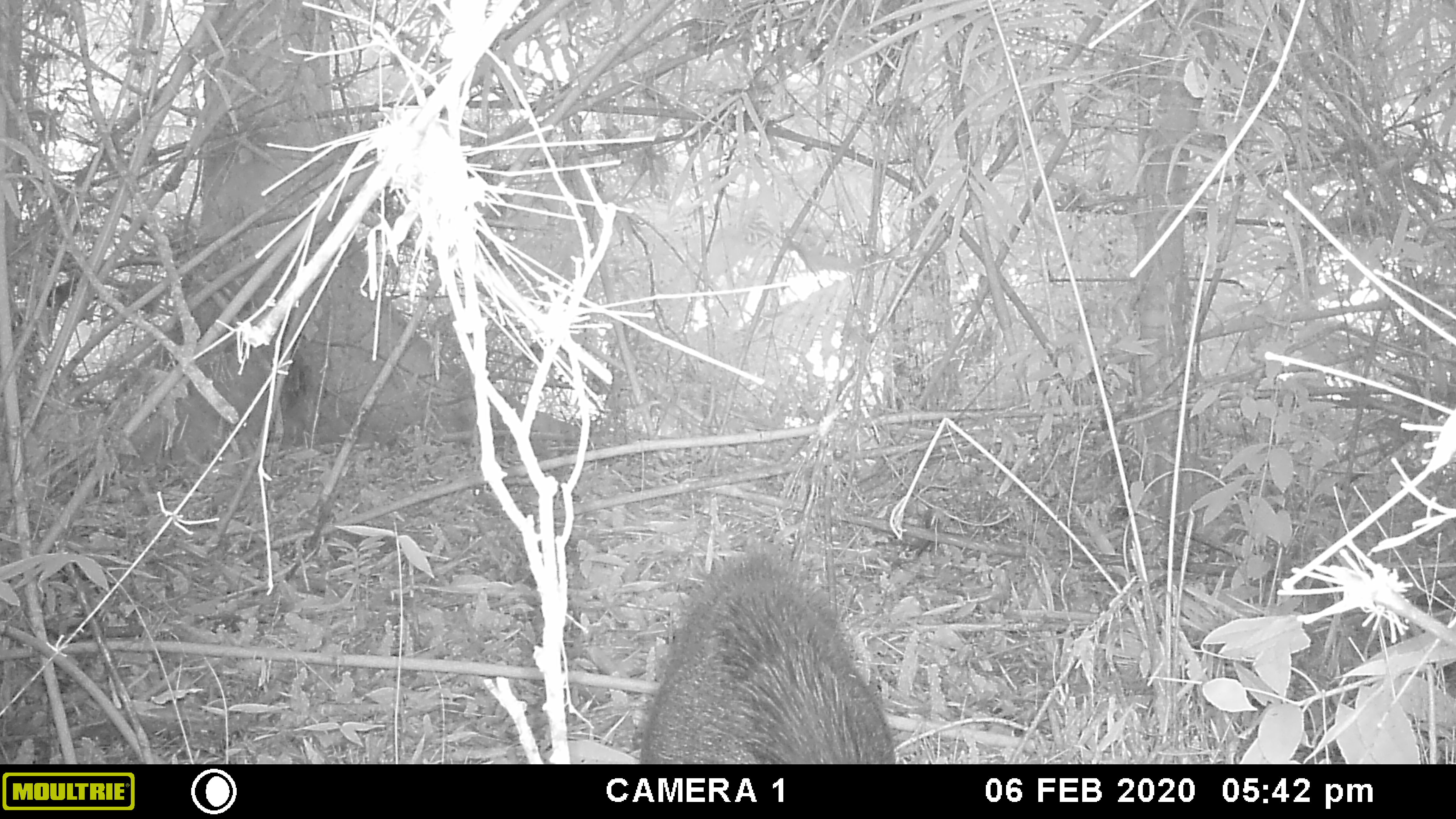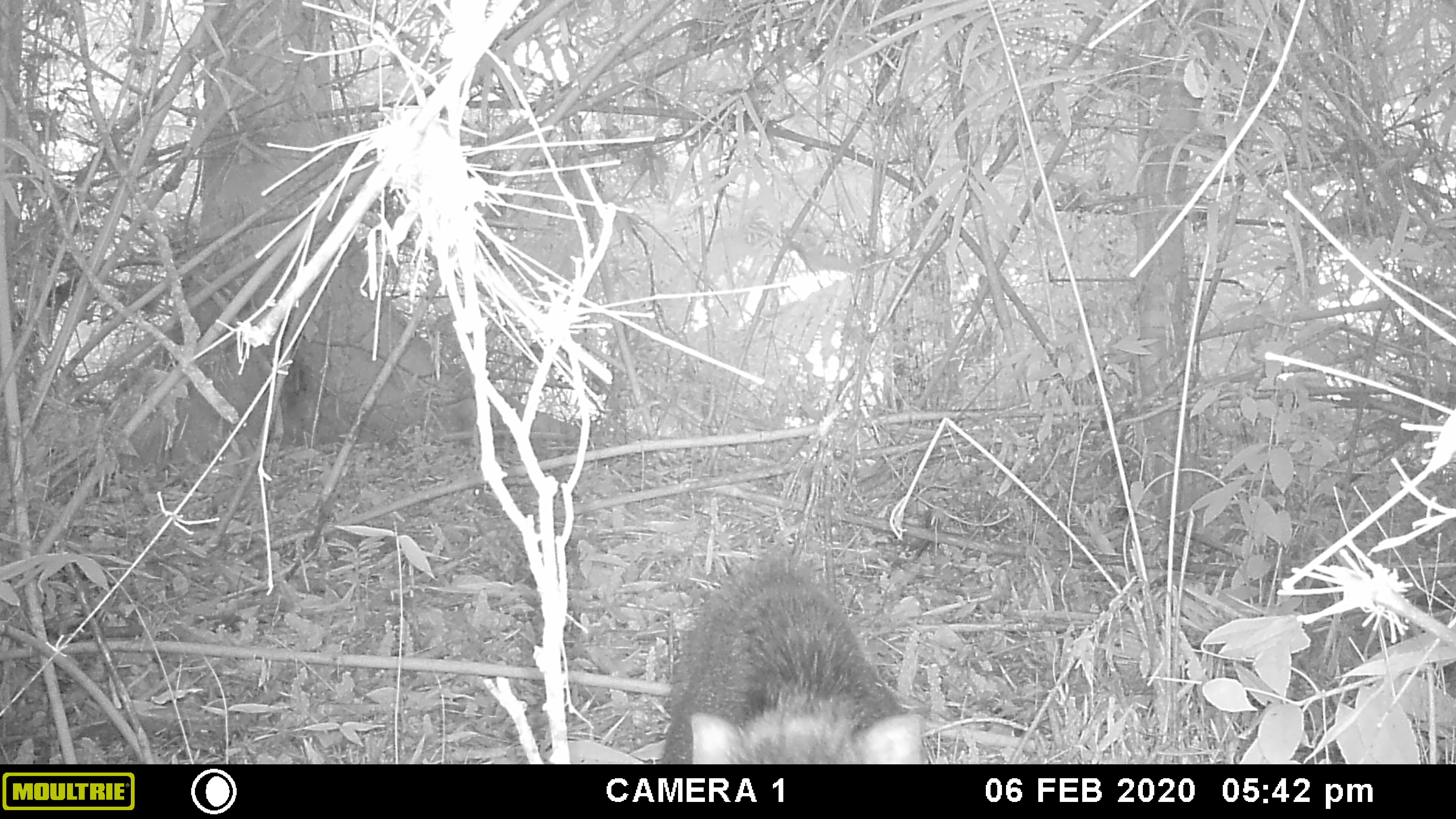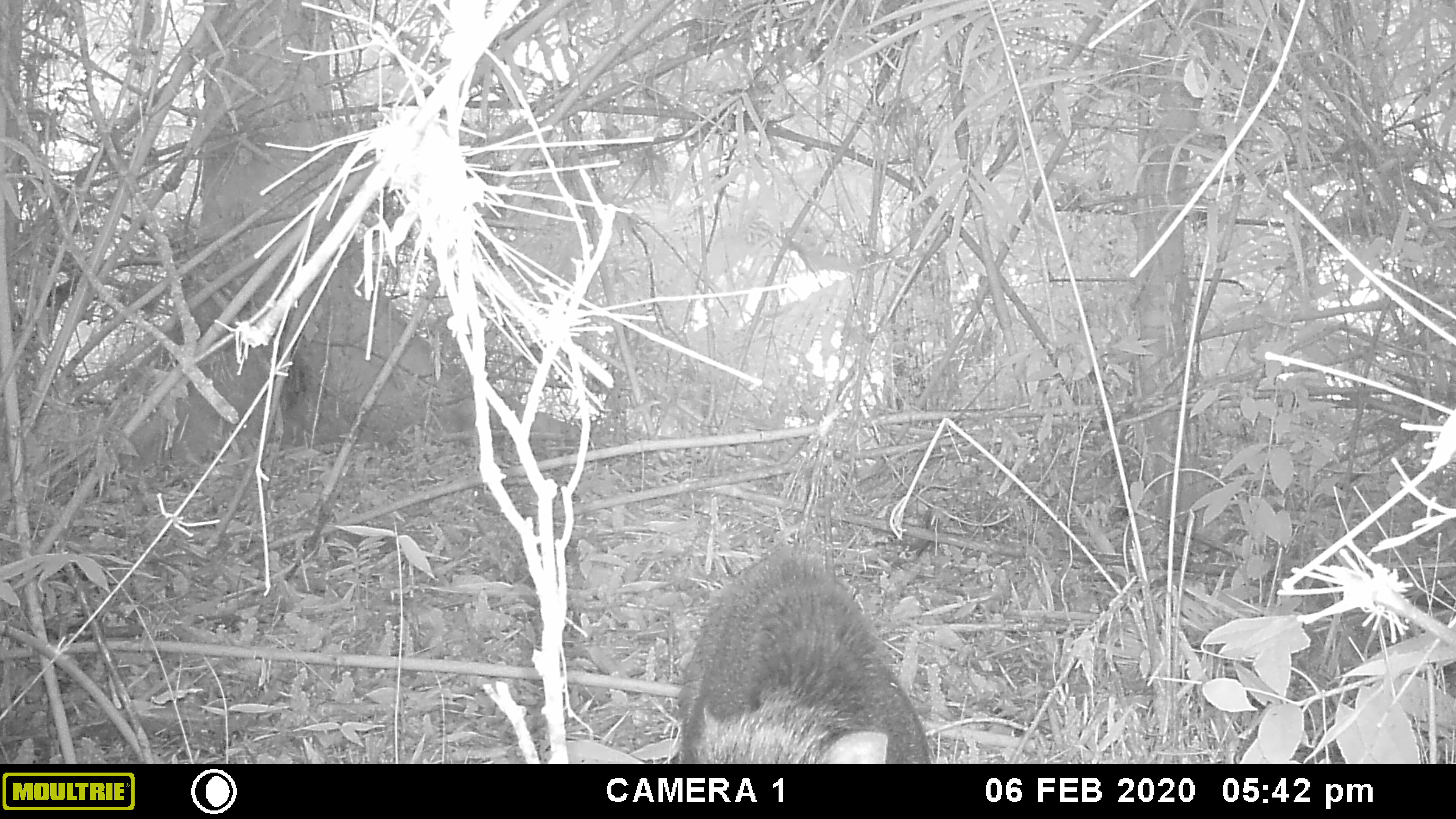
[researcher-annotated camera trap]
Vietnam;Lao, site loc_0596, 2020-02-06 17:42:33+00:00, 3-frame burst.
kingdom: Animalia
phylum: Chordata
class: Mammalia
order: Artiodactyla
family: Suidae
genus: Sus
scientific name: Sus scrofa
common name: eurasian wild pig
Eurasian wild pig (Sus scrofa). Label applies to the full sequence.